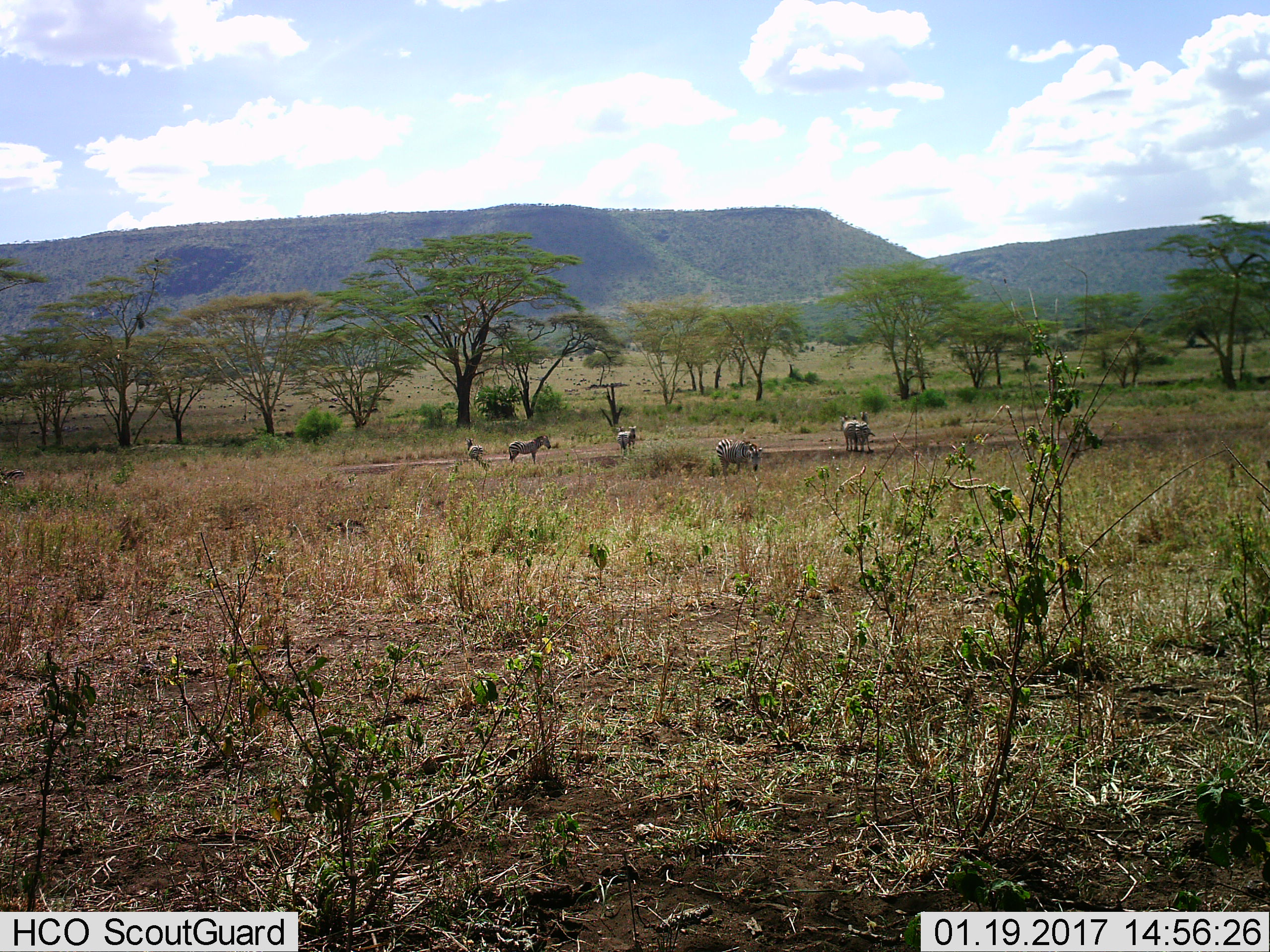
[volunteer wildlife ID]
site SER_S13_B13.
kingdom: Animalia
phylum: Chordata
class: Mammalia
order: Perissodactyla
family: Equidae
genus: Equus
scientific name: Equus quagga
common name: plains zebra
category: zebraplains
Zebraplains (plains zebra) (Equus quagga), count 7. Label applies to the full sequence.